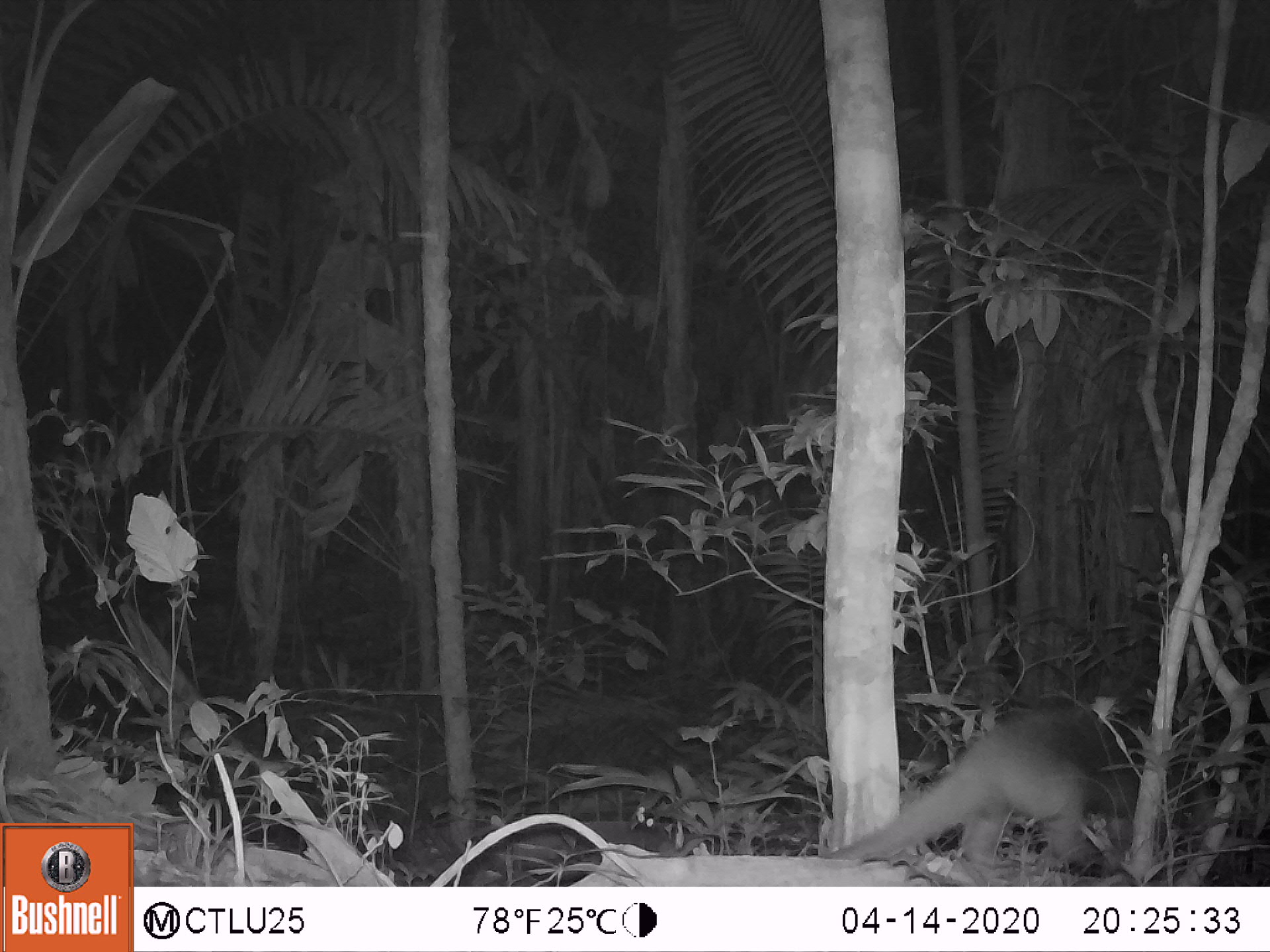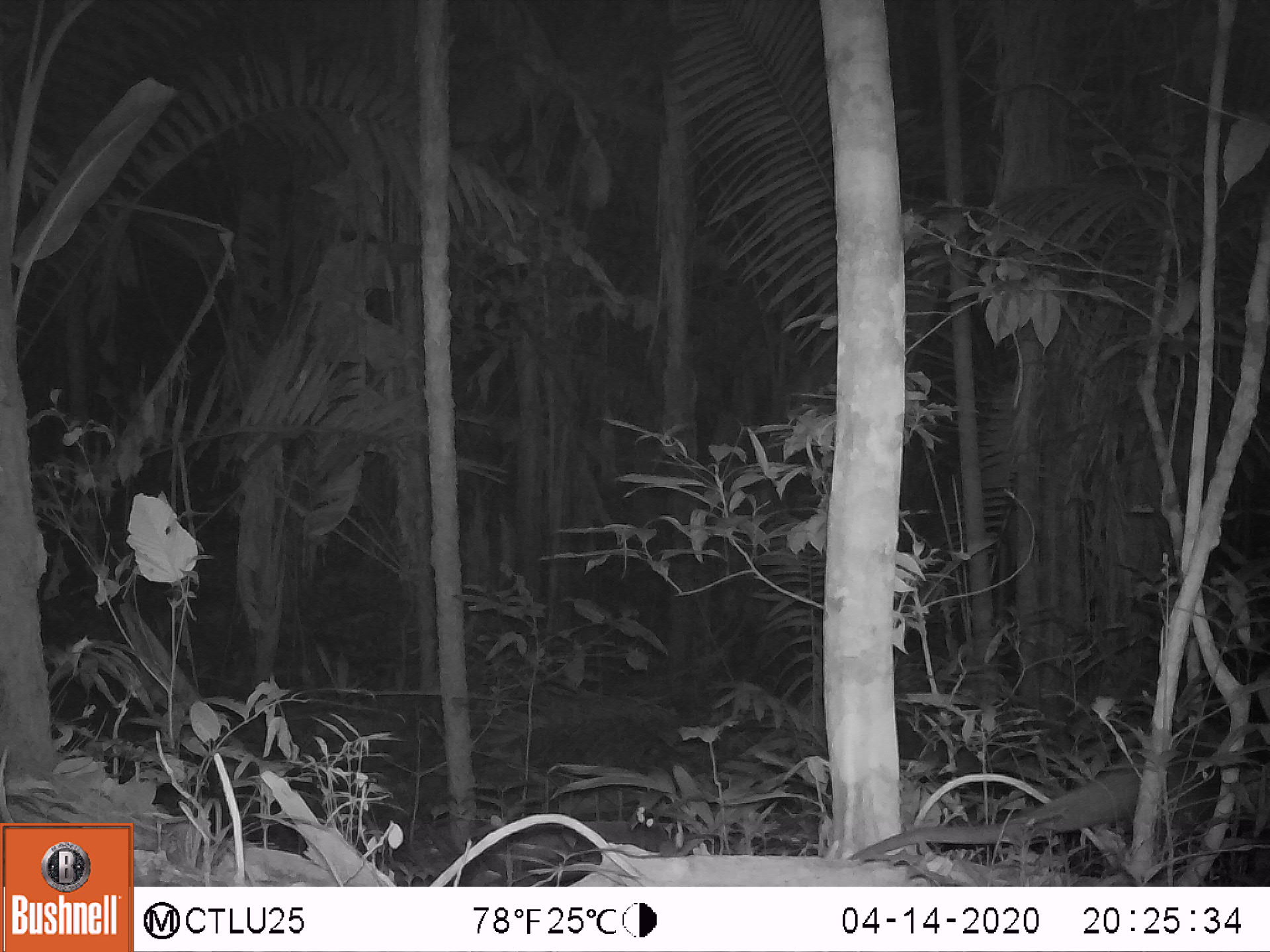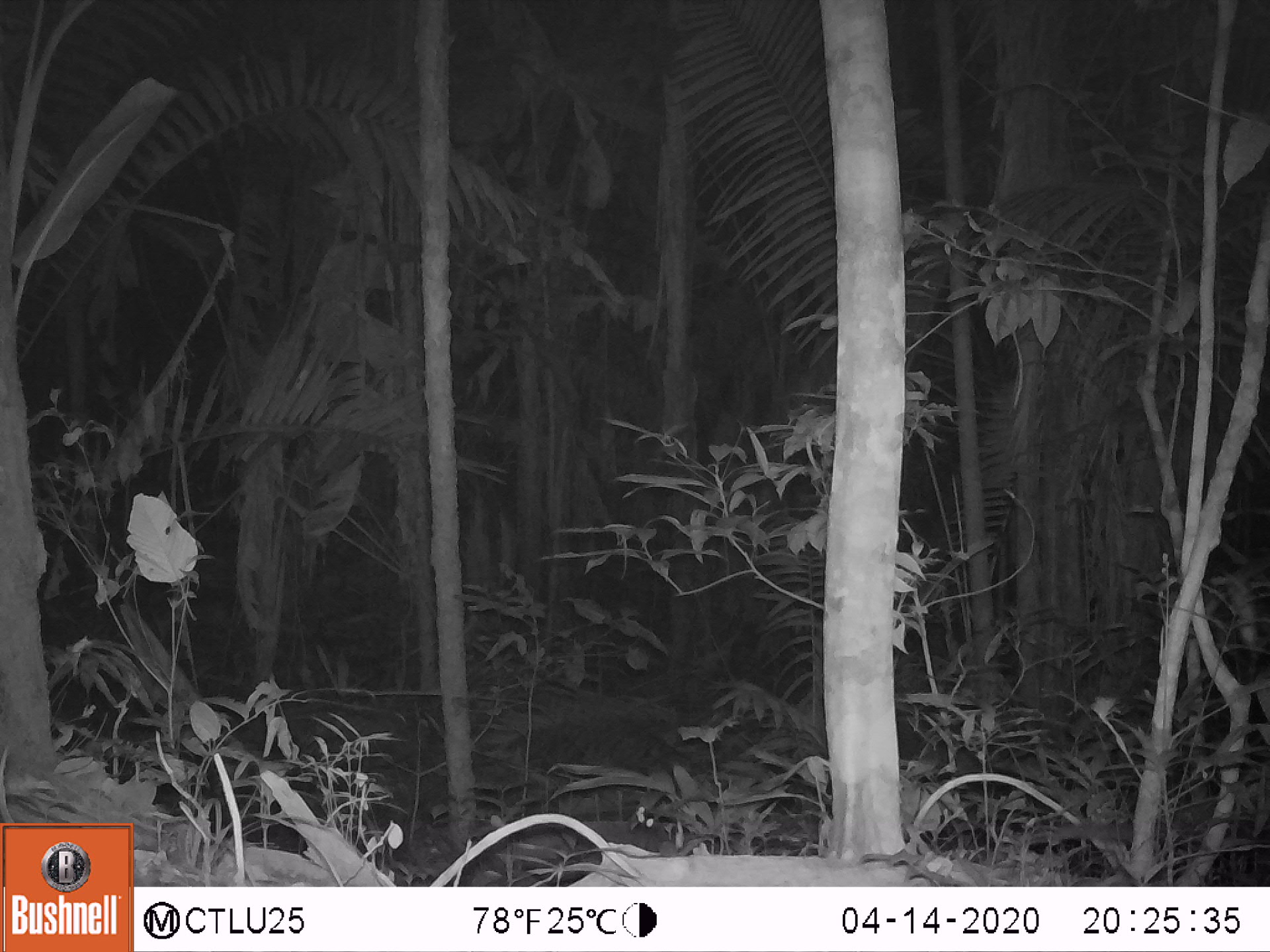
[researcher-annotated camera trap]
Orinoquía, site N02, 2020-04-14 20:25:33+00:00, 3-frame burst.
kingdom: Animalia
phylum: Chordata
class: Mammalia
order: Pilosa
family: Myrmecophagidae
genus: Tamandua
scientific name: Tamandua tetradactyla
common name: southern tamandua